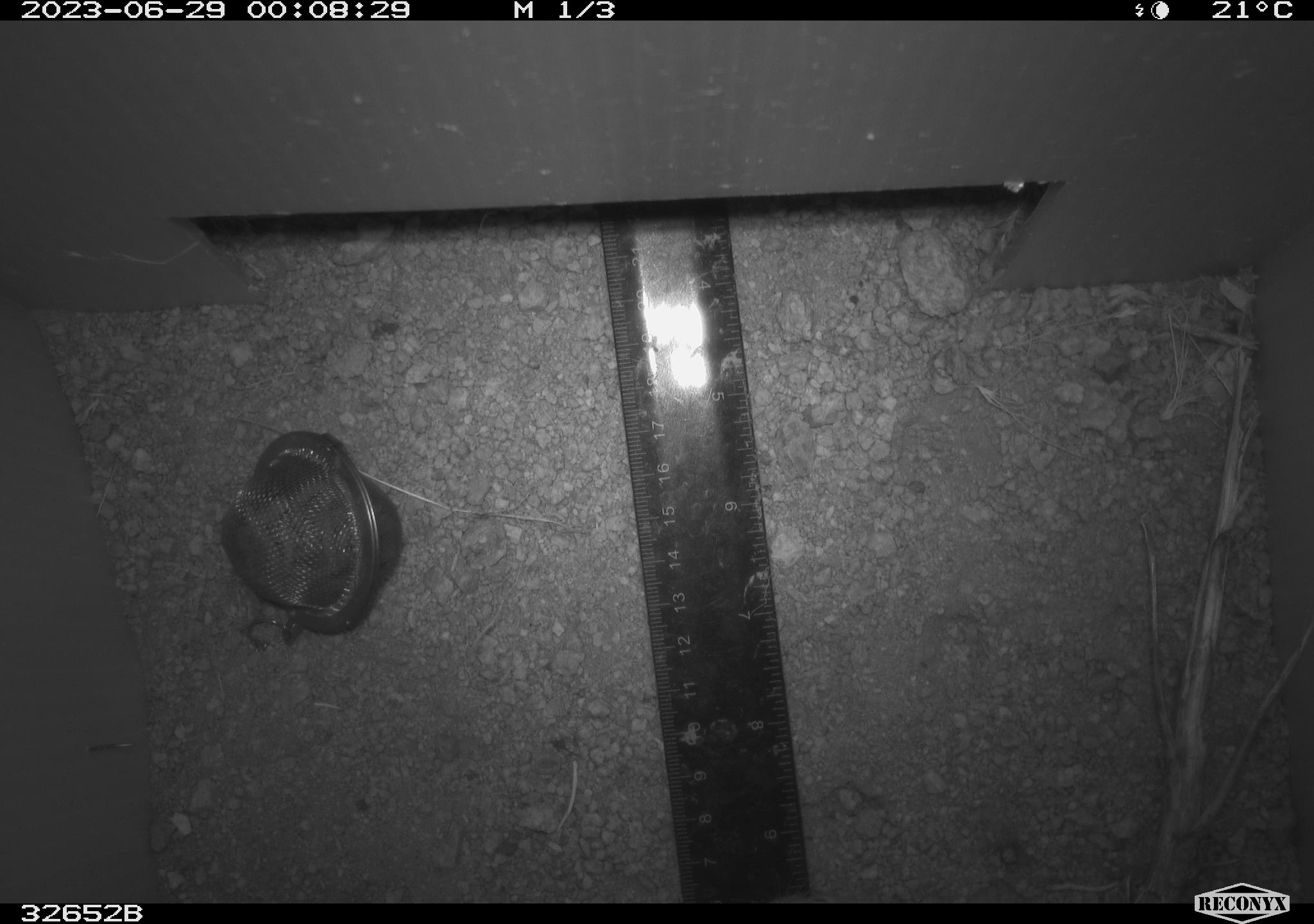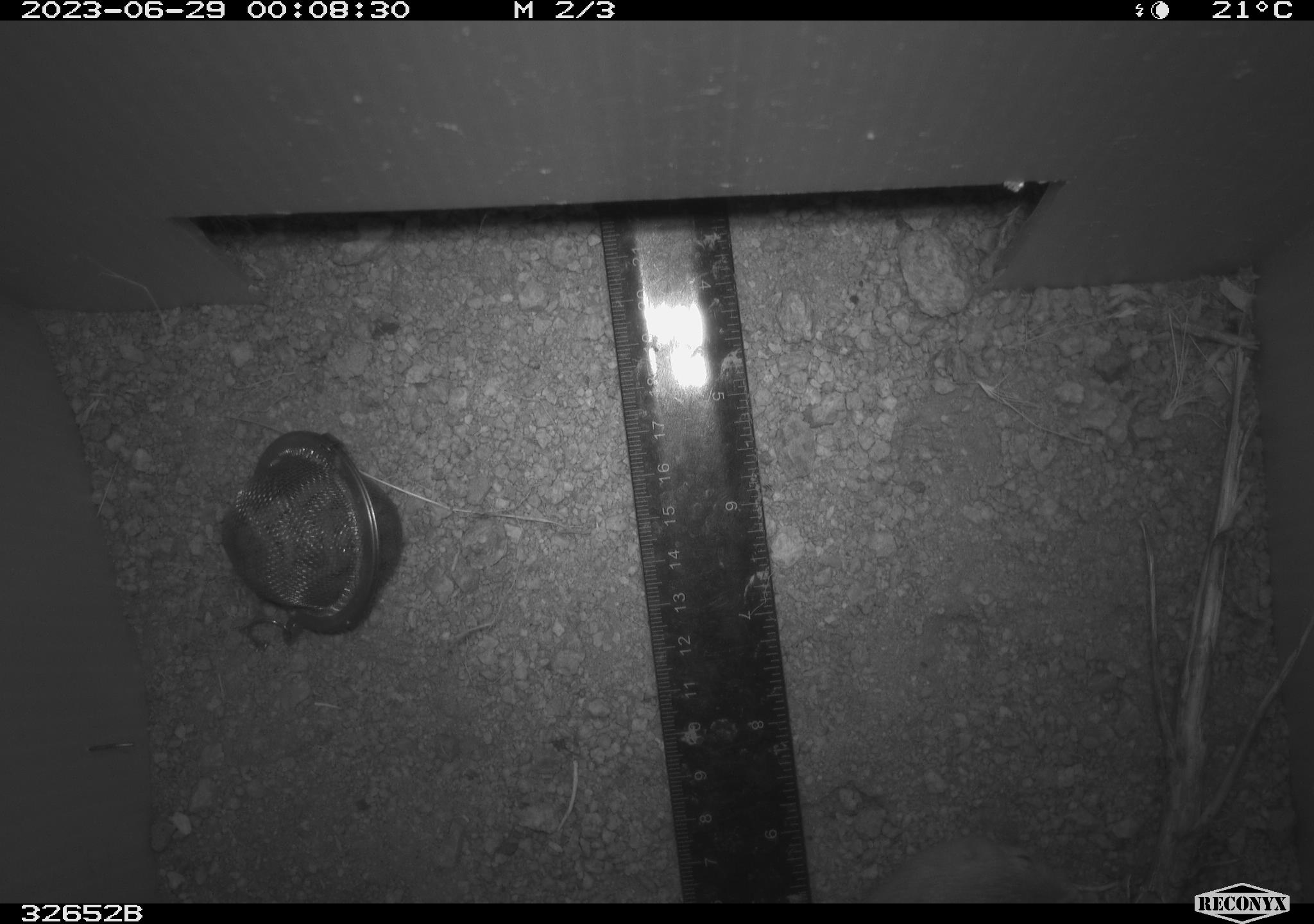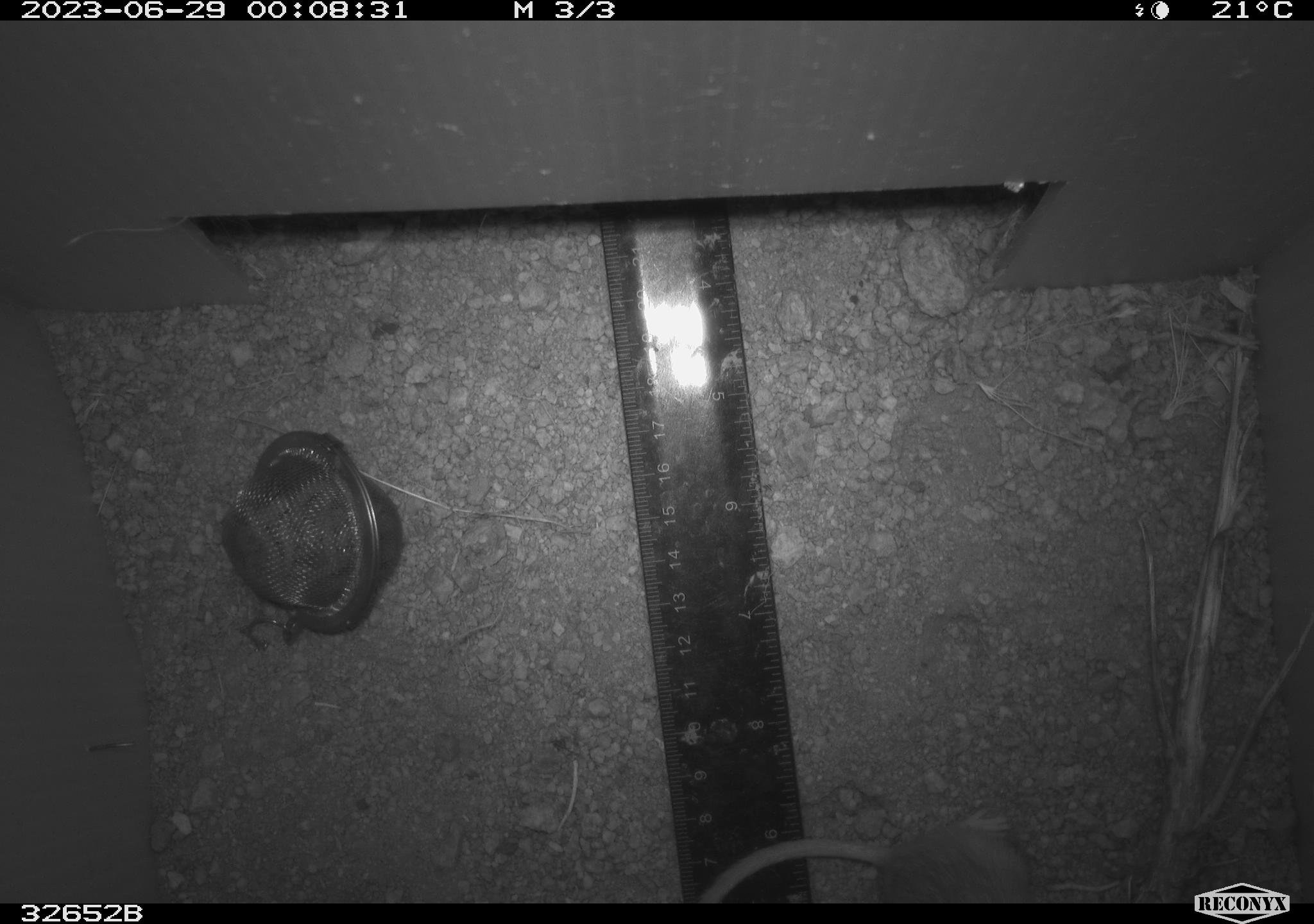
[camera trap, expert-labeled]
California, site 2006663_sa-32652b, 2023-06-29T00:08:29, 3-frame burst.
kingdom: Animalia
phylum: Chordata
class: Mammalia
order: Rodentia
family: Heteromyidae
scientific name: Heteromyidae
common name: kangaroo rats and pocket mice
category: heteromyidae family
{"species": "heteromyidae family (kangaroo rats and pocket mice) (Heteromyidae)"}